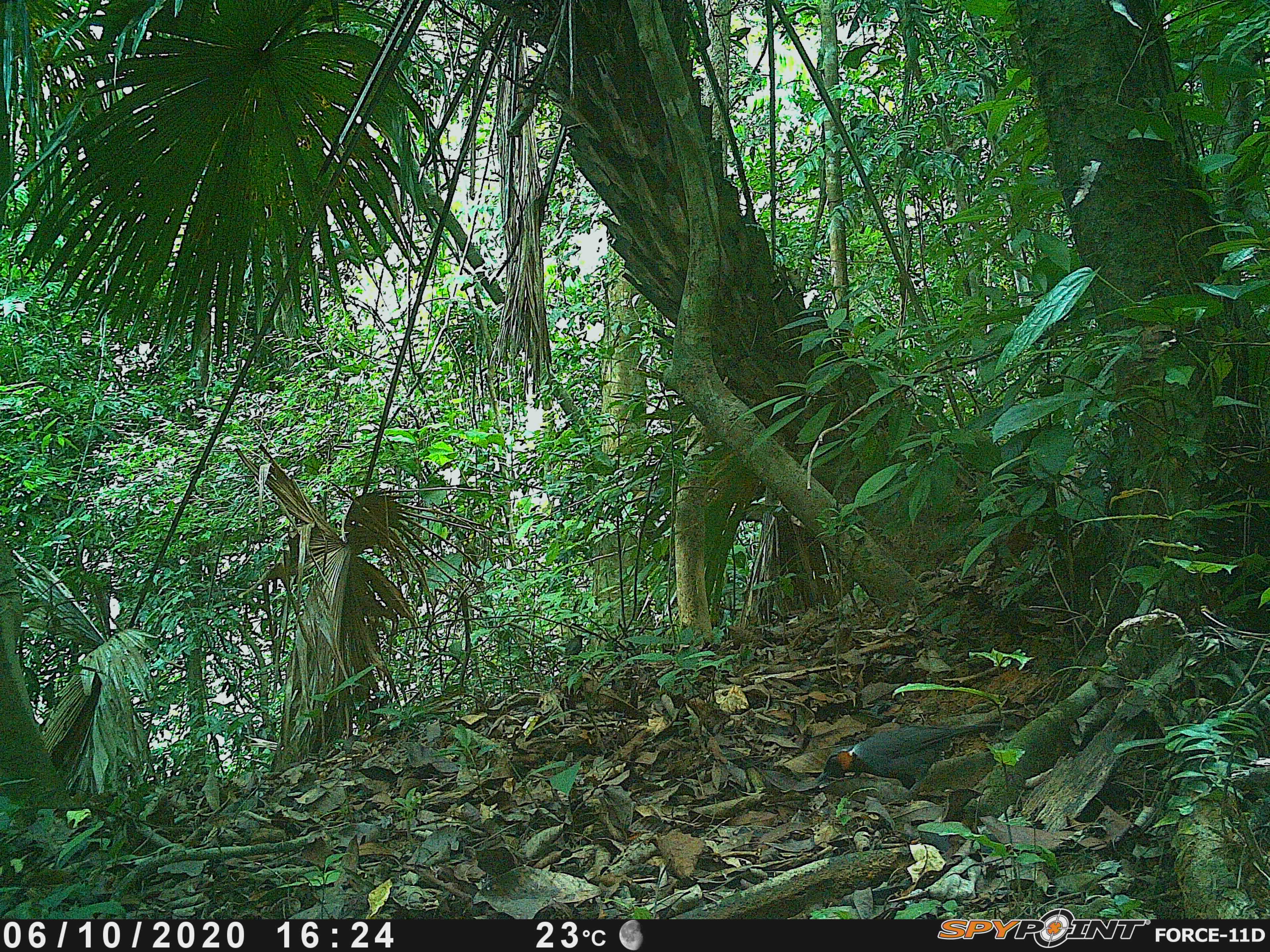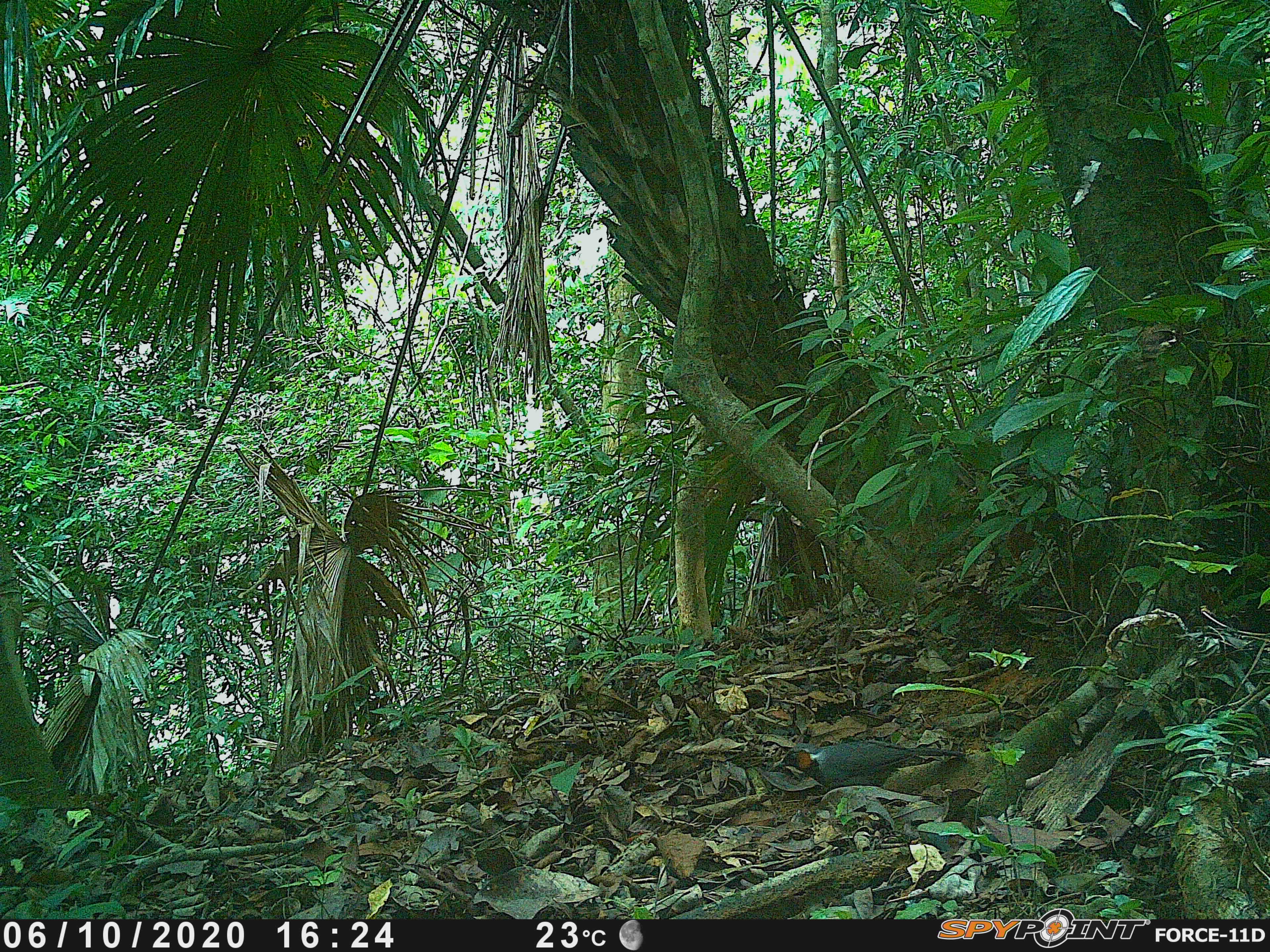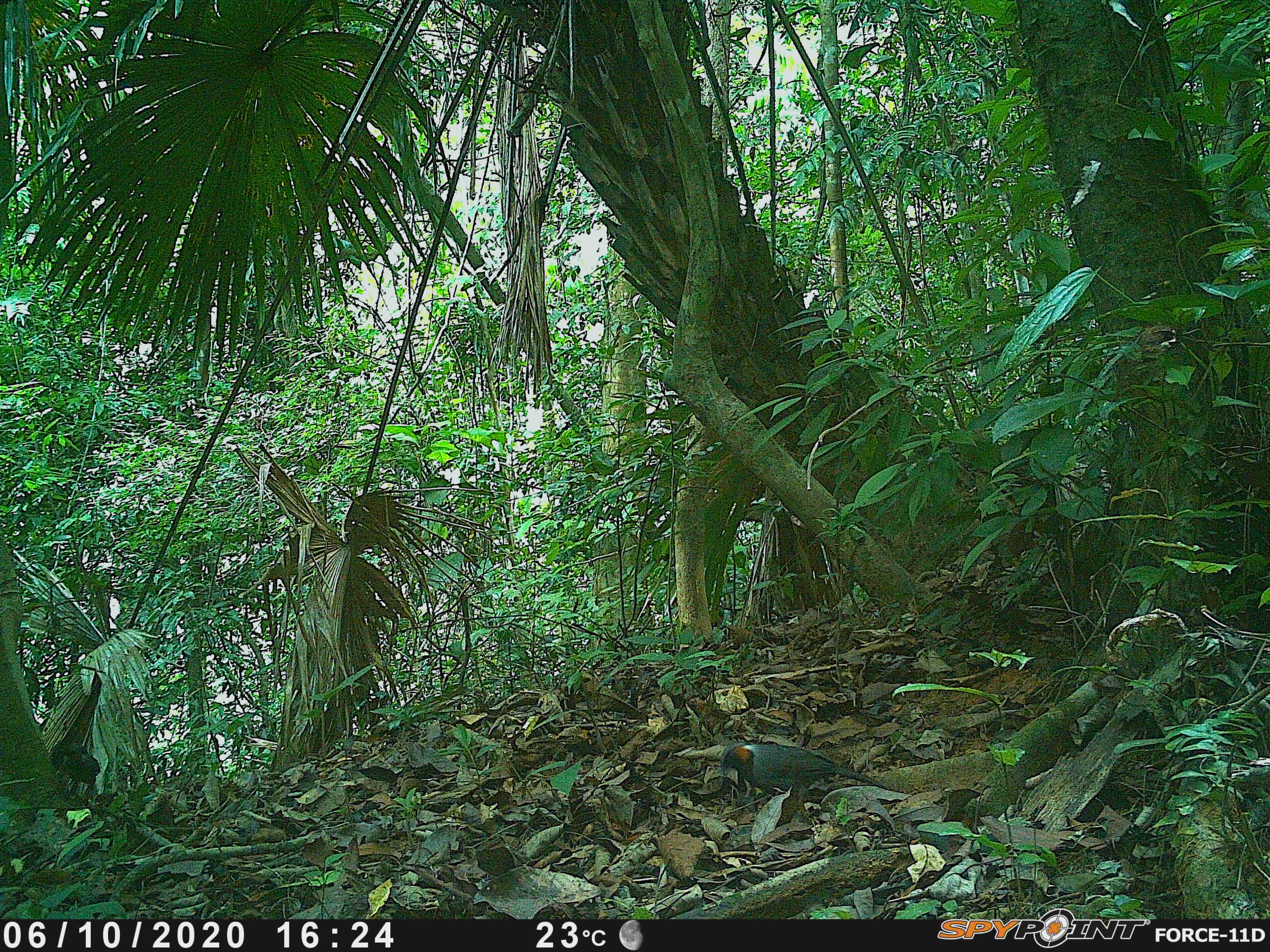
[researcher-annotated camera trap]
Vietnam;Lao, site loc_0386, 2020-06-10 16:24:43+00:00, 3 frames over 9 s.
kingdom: Animalia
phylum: Chordata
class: Aves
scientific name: Aves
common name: bird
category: unidentified bird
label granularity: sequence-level